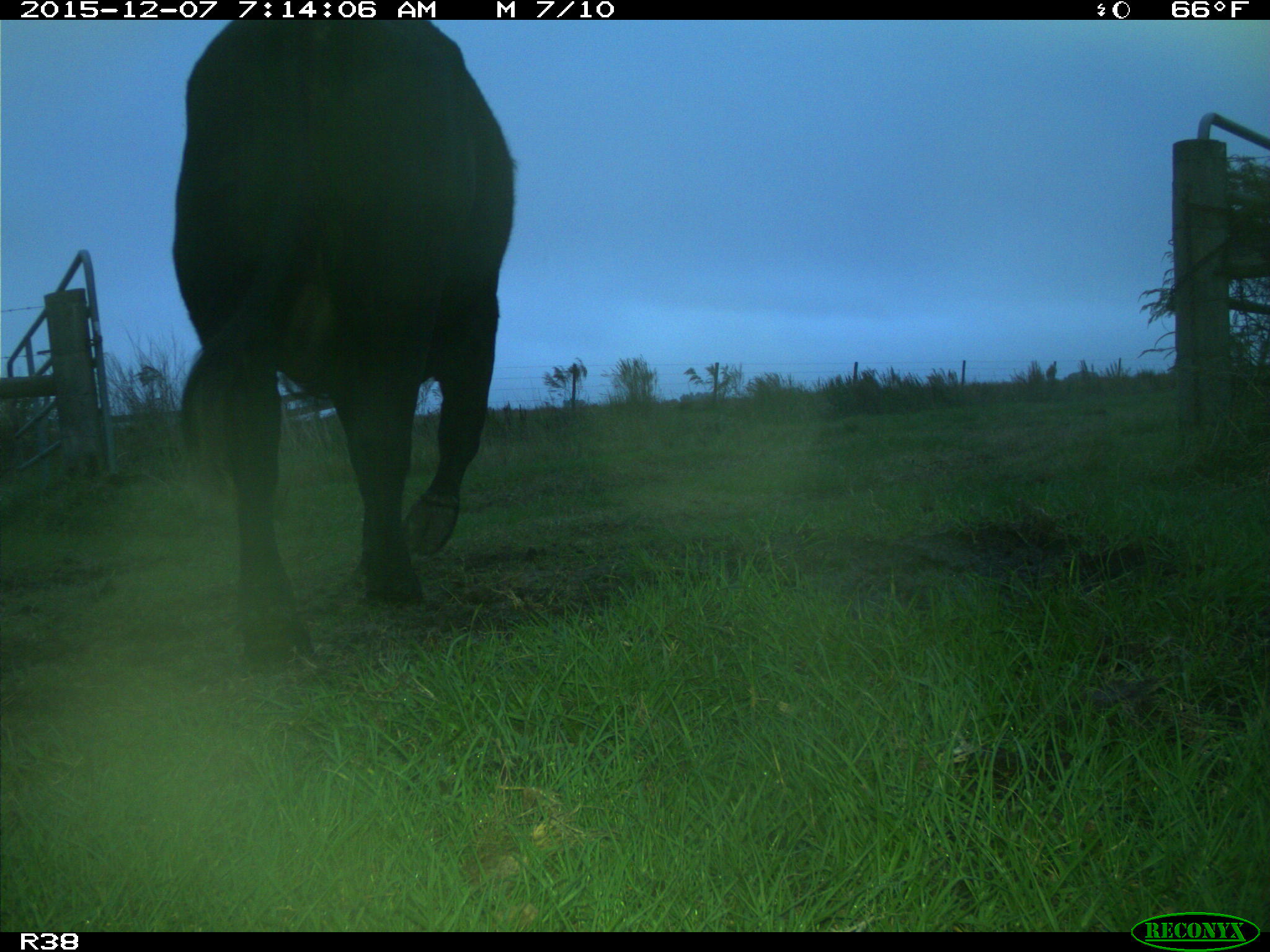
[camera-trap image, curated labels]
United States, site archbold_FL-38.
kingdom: Animalia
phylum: Chordata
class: Mammalia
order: Artiodactyla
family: Bovidae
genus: Bos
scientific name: Bos taurus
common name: domestic cow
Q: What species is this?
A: Bos taurus (domestic cow).